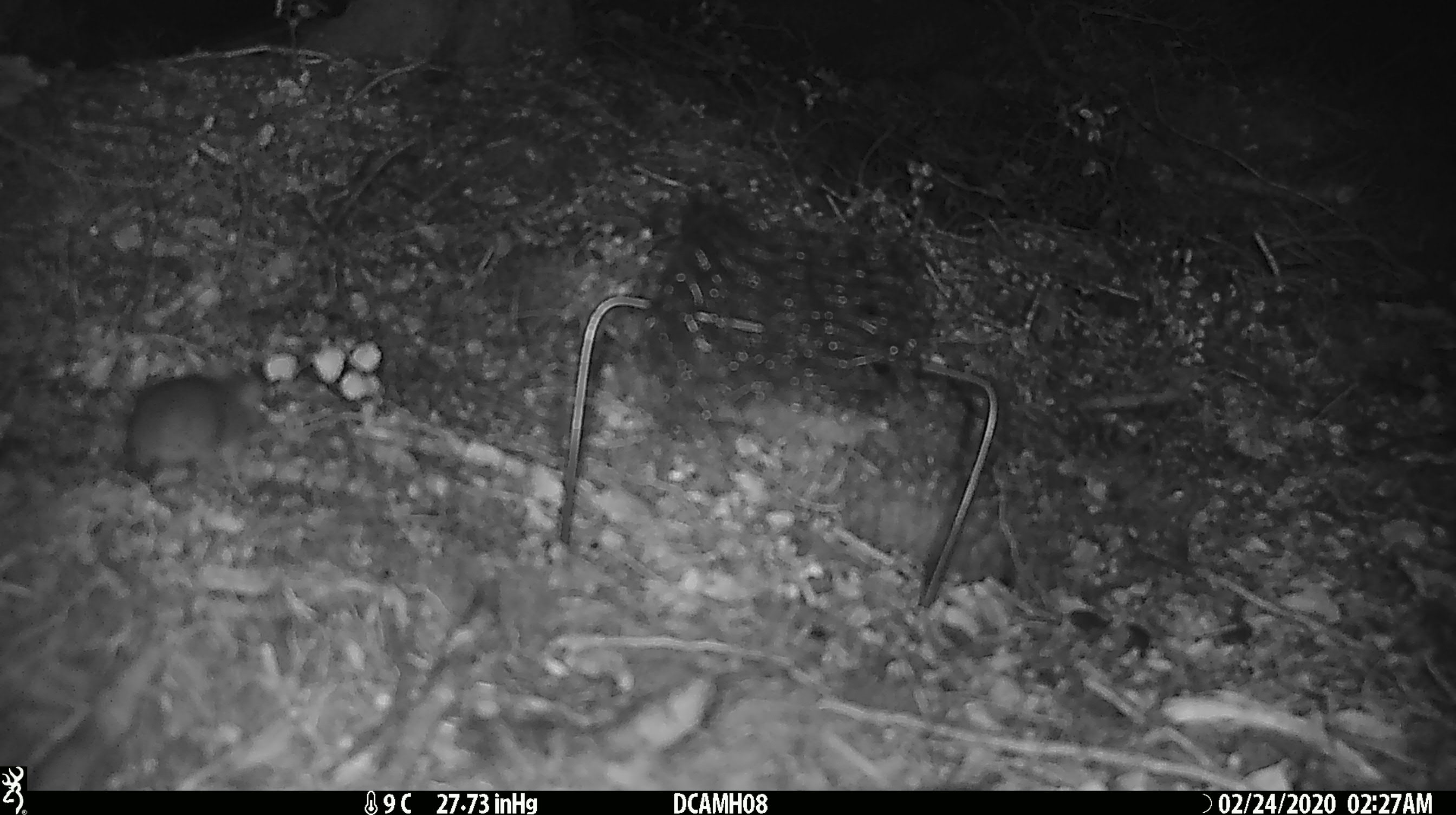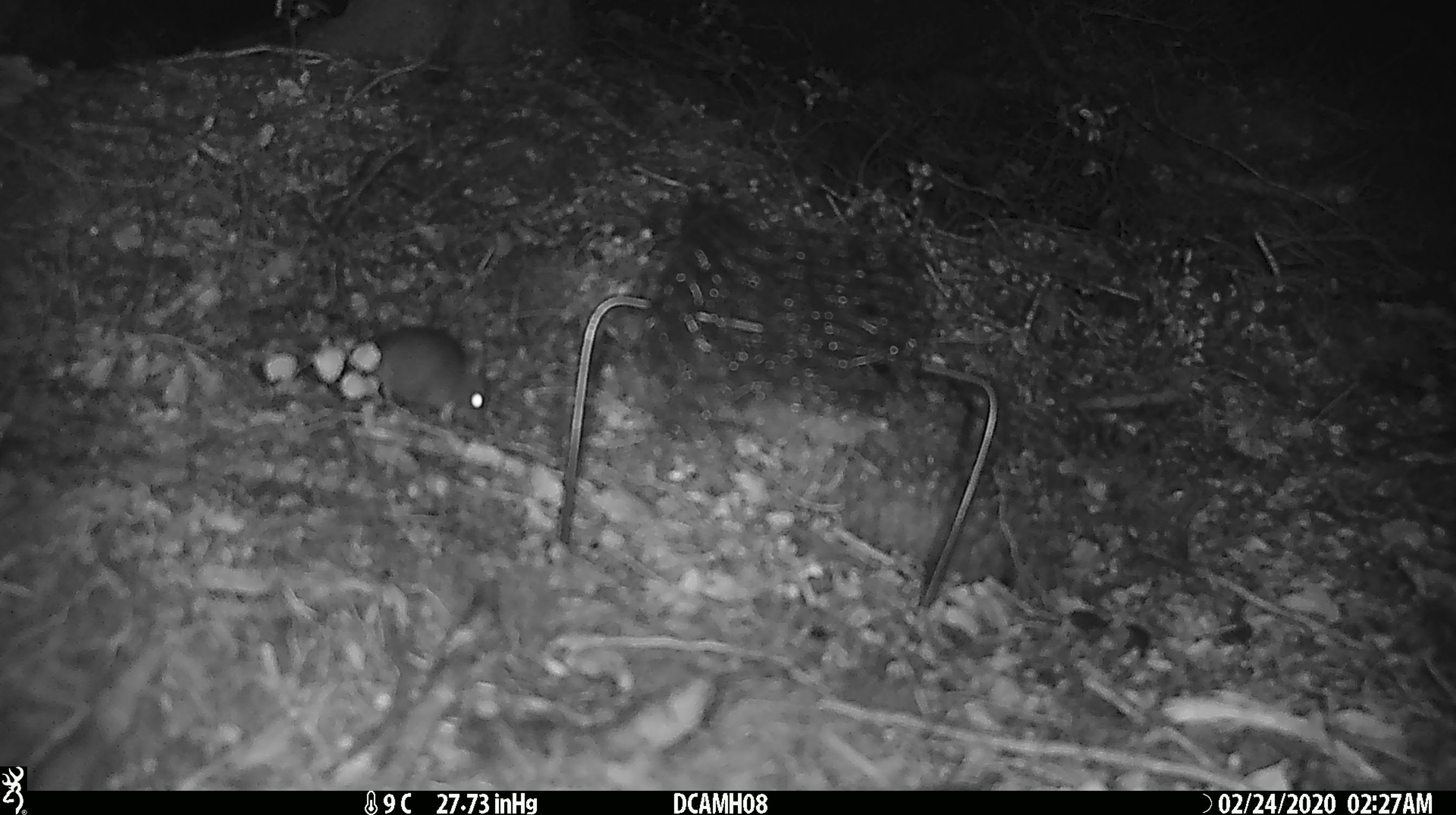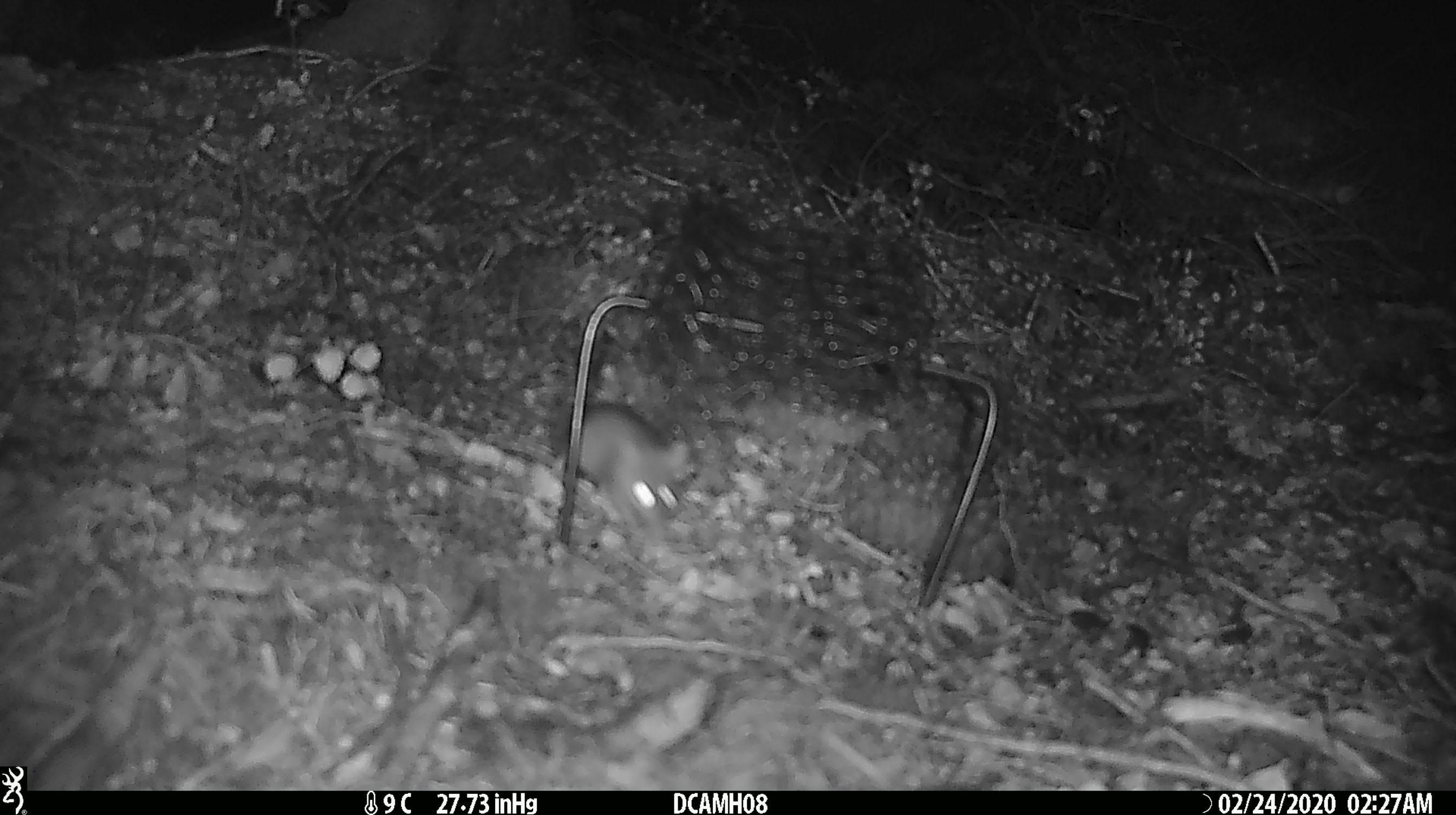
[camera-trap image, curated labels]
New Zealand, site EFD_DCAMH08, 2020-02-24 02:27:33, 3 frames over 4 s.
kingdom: Animalia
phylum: Chordata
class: Mammalia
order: Rodentia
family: Muridae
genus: Mus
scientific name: Mus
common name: mouse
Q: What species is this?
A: Mouse (Mus).